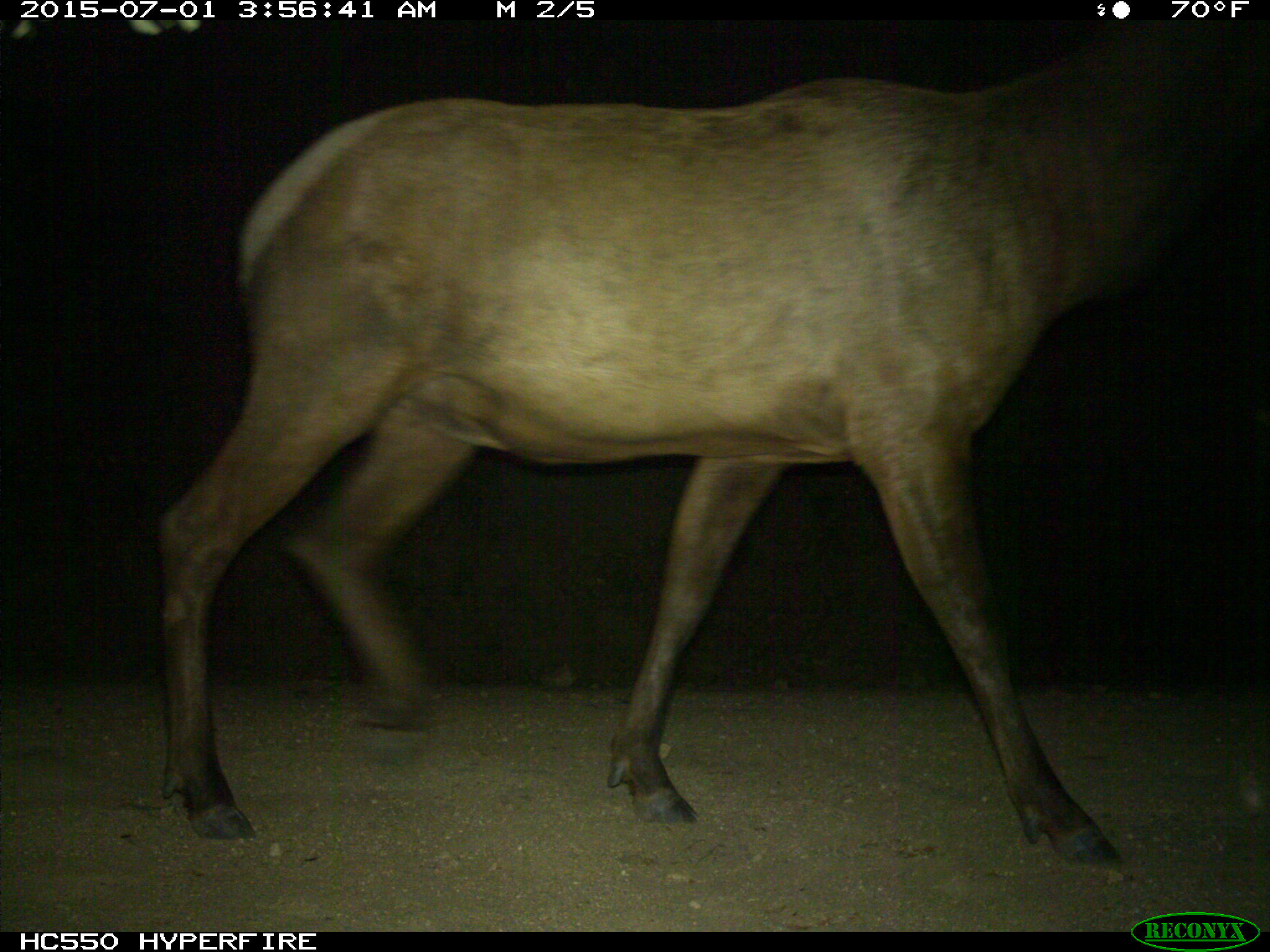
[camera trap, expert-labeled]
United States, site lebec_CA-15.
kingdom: Animalia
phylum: Chordata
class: Mammalia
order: Artiodactyla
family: Cervidae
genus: Cervus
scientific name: Cervus canadensis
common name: elk